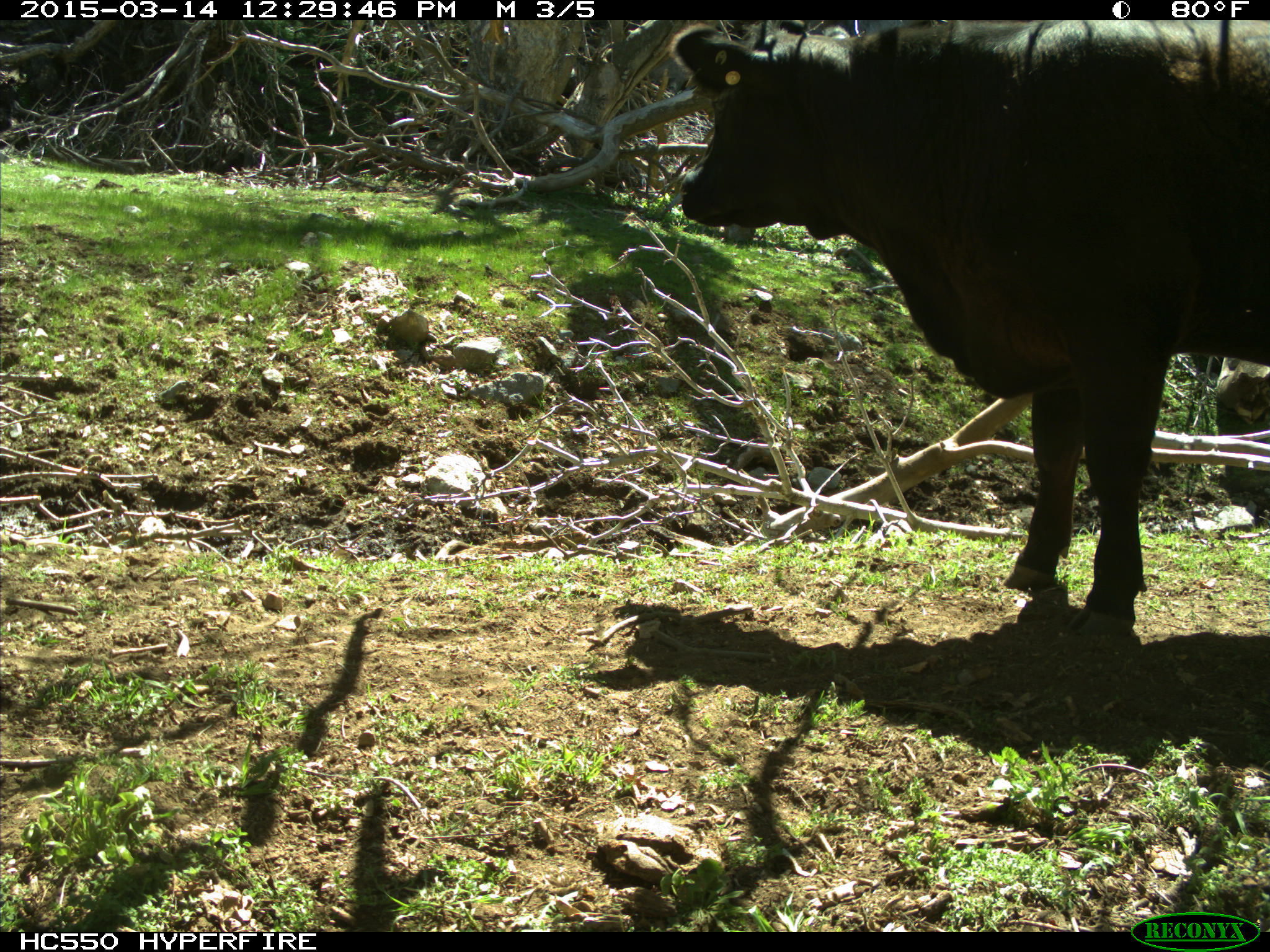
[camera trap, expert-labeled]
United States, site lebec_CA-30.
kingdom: Animalia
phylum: Chordata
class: Mammalia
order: Artiodactyla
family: Bovidae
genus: Bos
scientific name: Bos taurus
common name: domestic cow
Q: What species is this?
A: Bos taurus (domestic cow).